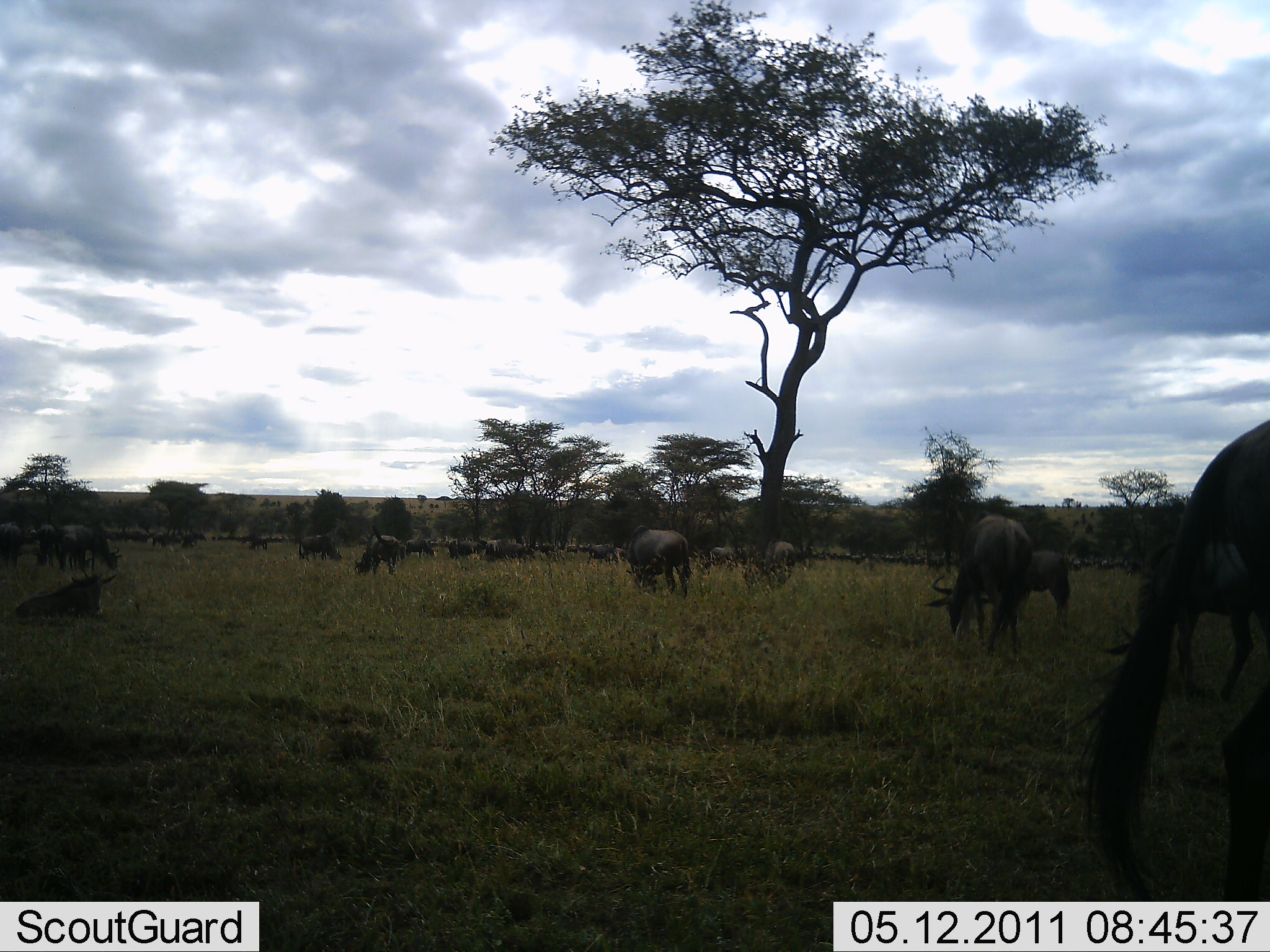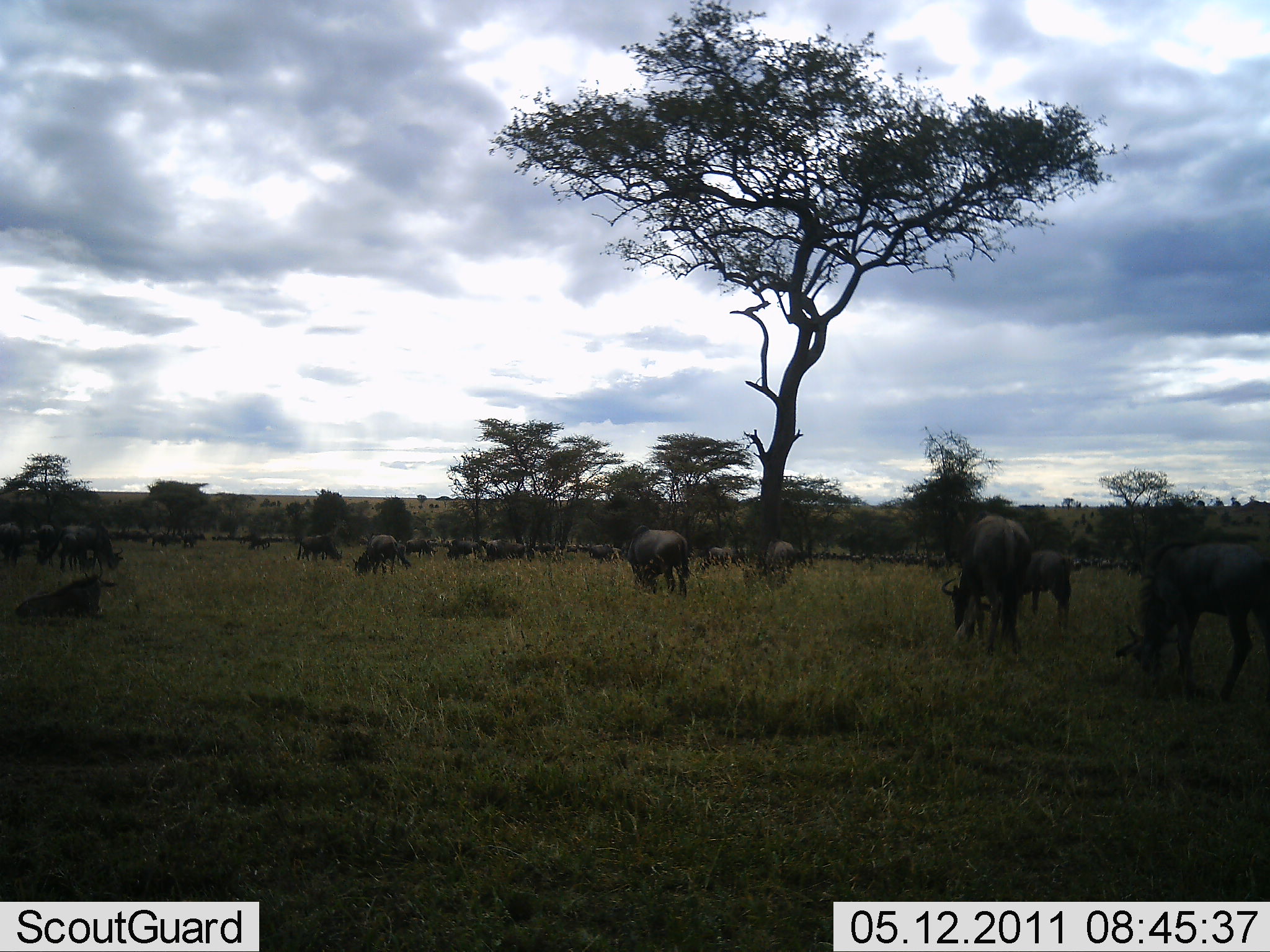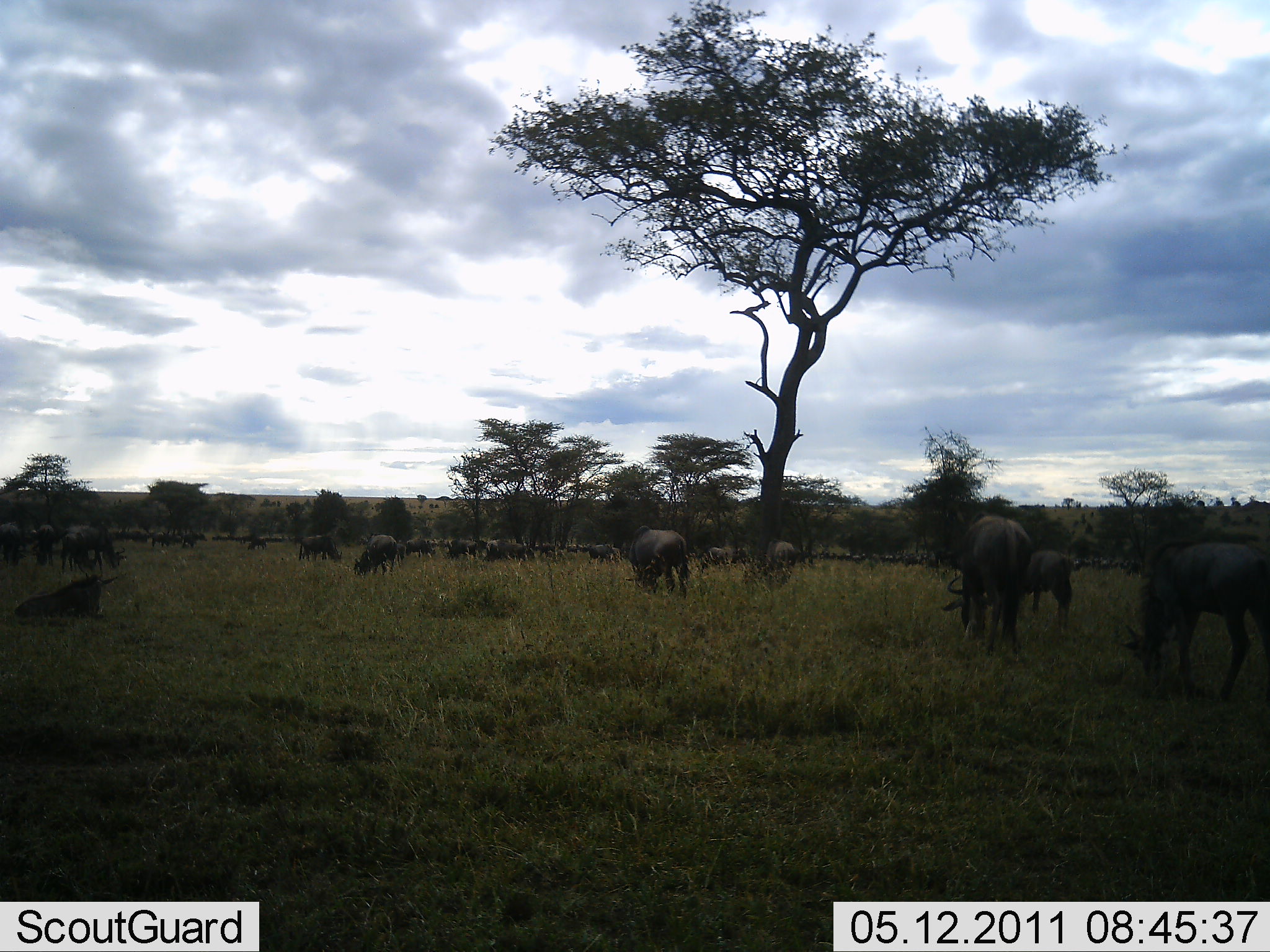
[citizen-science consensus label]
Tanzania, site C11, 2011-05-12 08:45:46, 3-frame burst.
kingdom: Animalia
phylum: Chordata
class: Mammalia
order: Artiodactyla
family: Bovidae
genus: Connochaetes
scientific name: Connochaetes taurinus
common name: blue wildebeest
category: wildebeest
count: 51+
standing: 50%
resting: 0%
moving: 20%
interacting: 0%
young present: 0%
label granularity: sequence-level